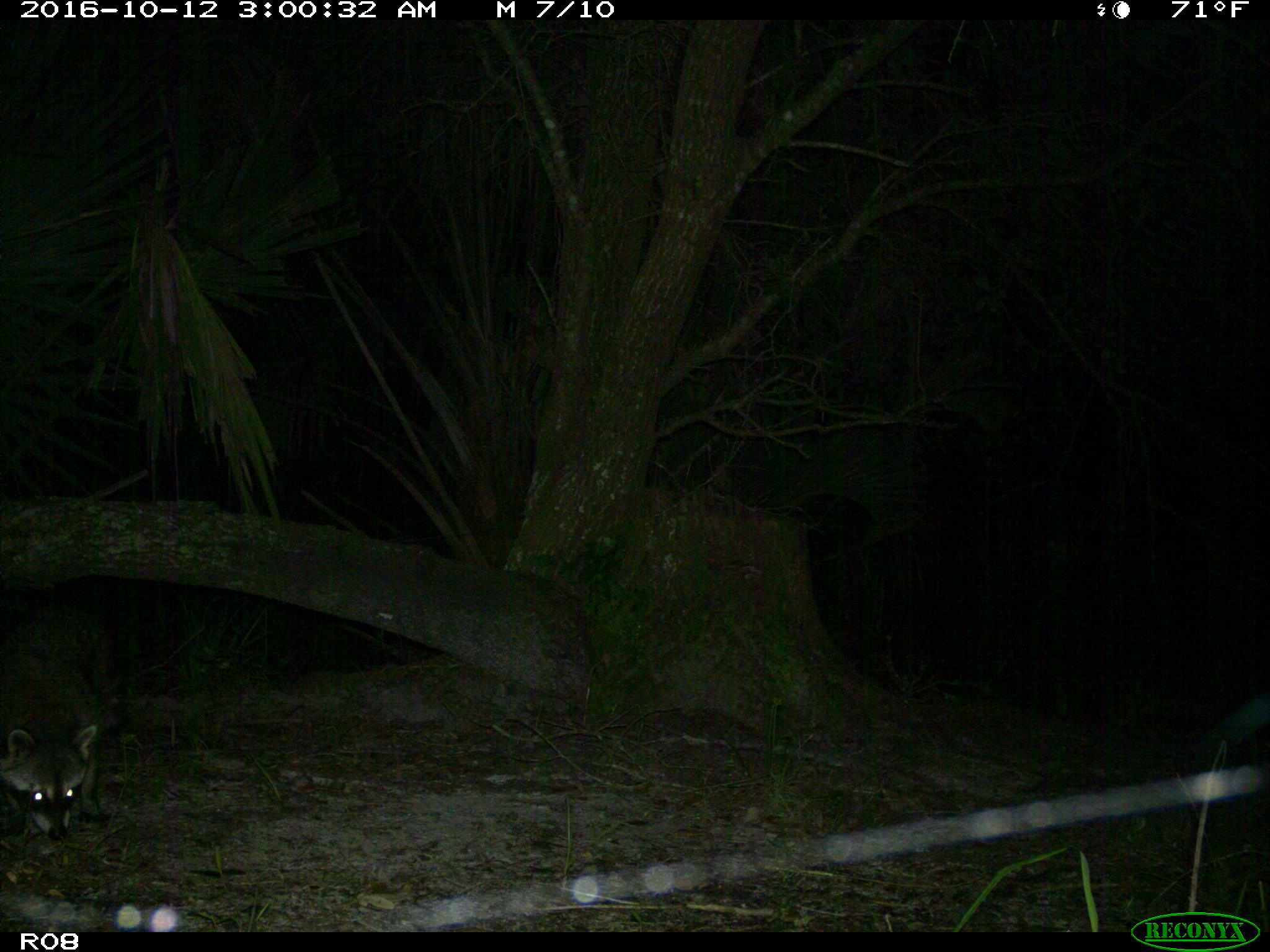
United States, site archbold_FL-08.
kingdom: Animalia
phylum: Chordata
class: Mammalia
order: Carnivora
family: Procyonidae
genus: Procyon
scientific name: Procyon lotor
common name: common raccoon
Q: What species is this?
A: Procyon lotor (common raccoon).